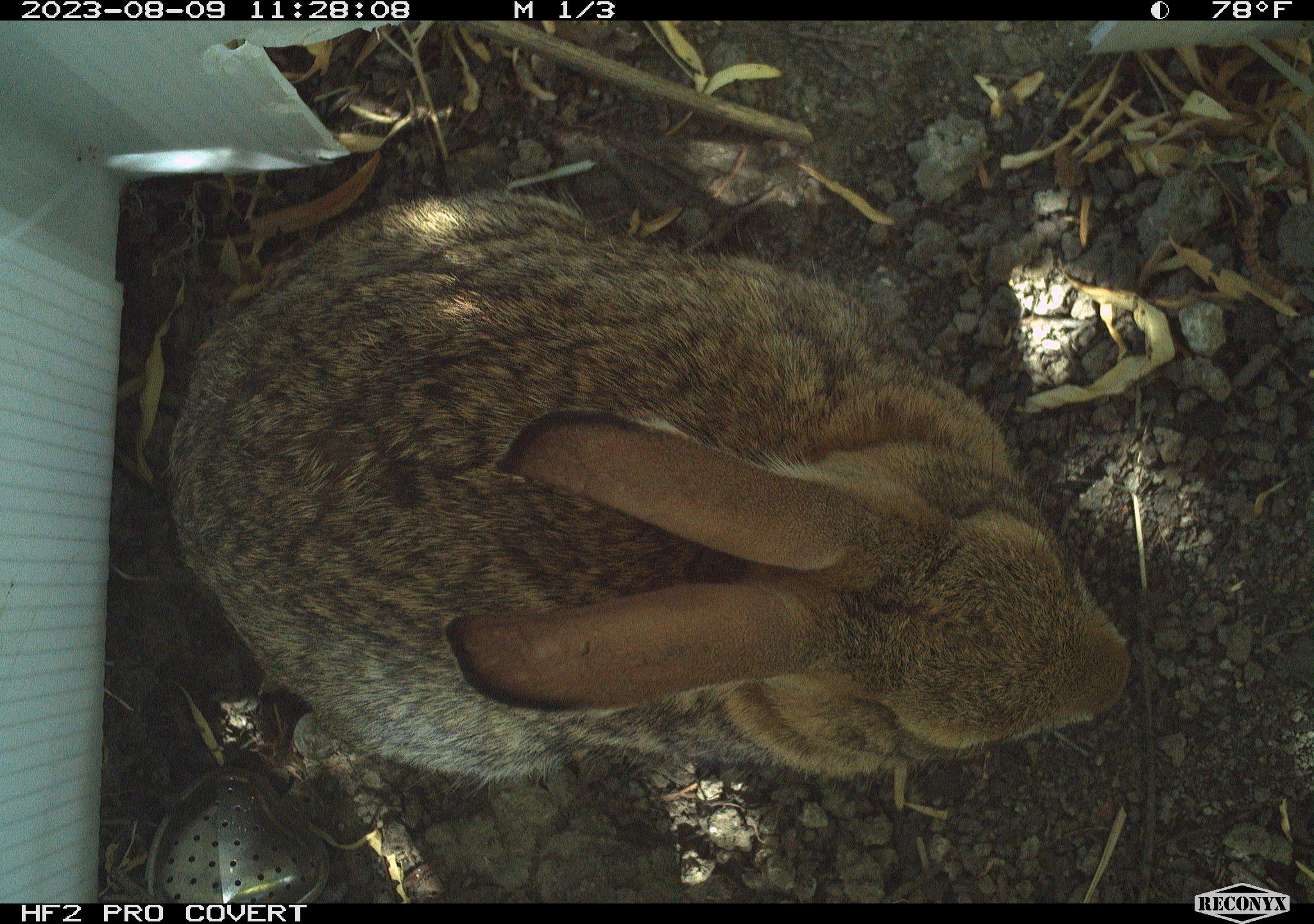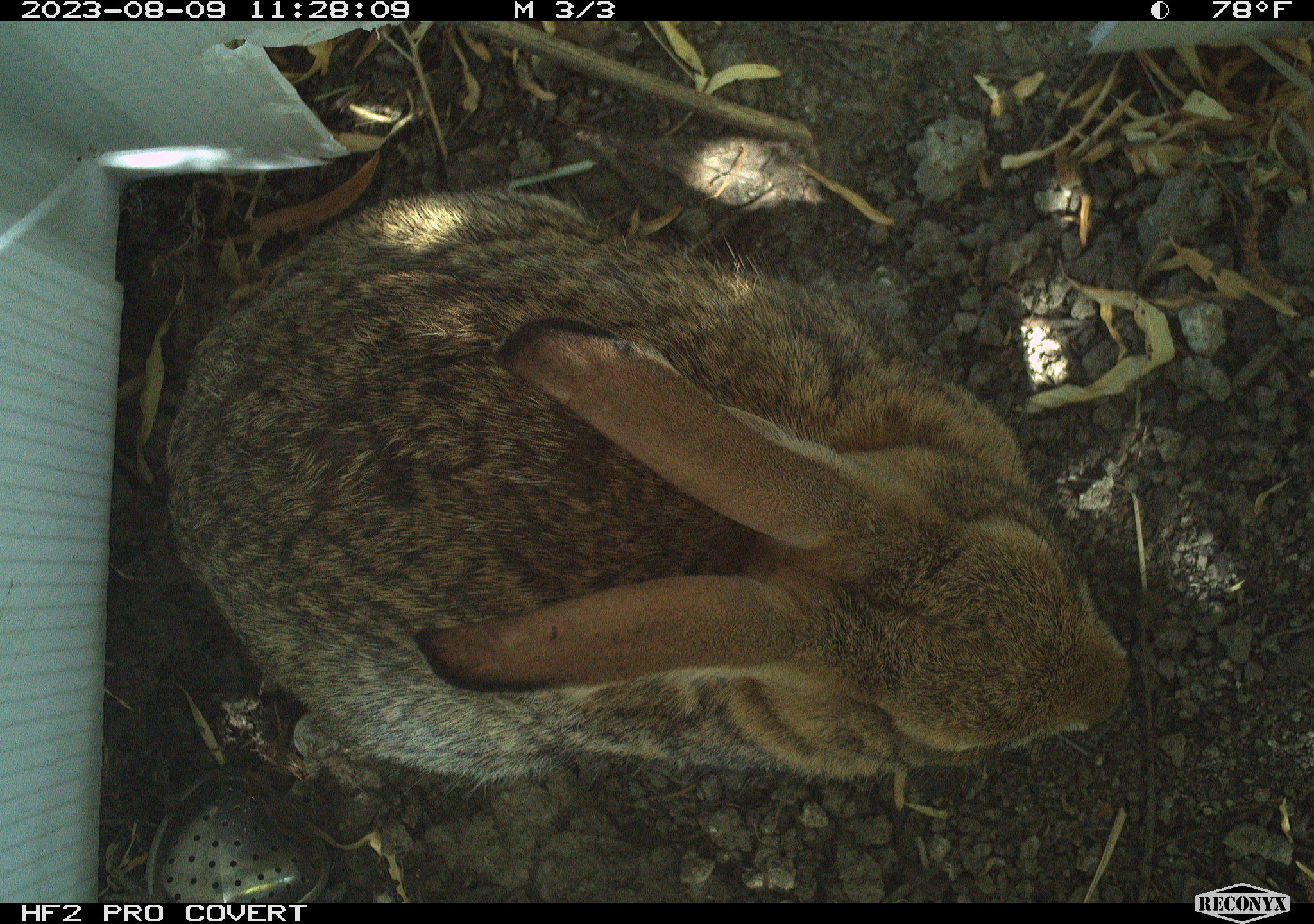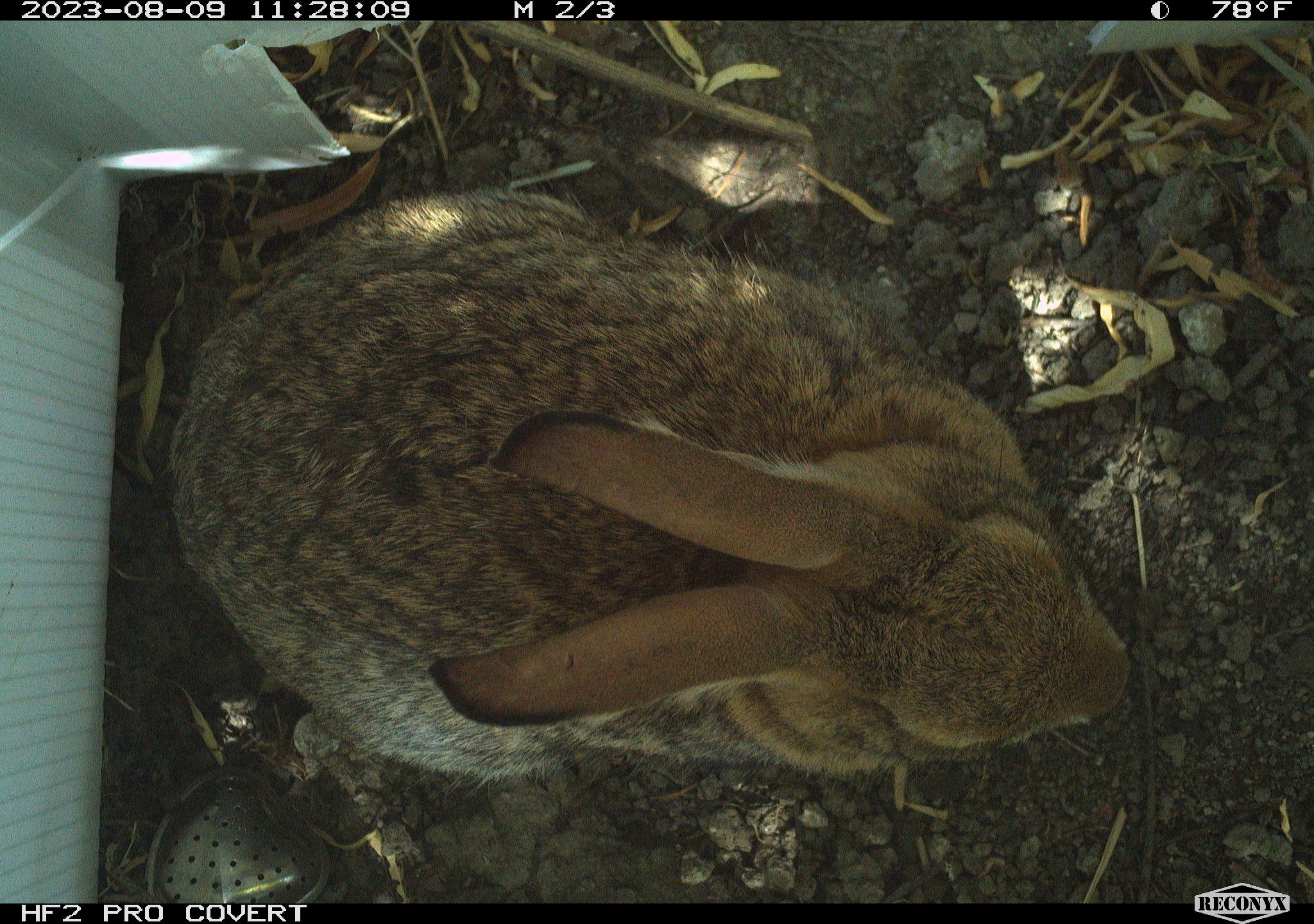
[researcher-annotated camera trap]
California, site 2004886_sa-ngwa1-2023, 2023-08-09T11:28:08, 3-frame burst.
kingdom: Animalia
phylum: Chordata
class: Mammalia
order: Lagomorpha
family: Leporidae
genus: Sylvilagus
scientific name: Sylvilagus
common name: cottontail rabbits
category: sylvilagus species